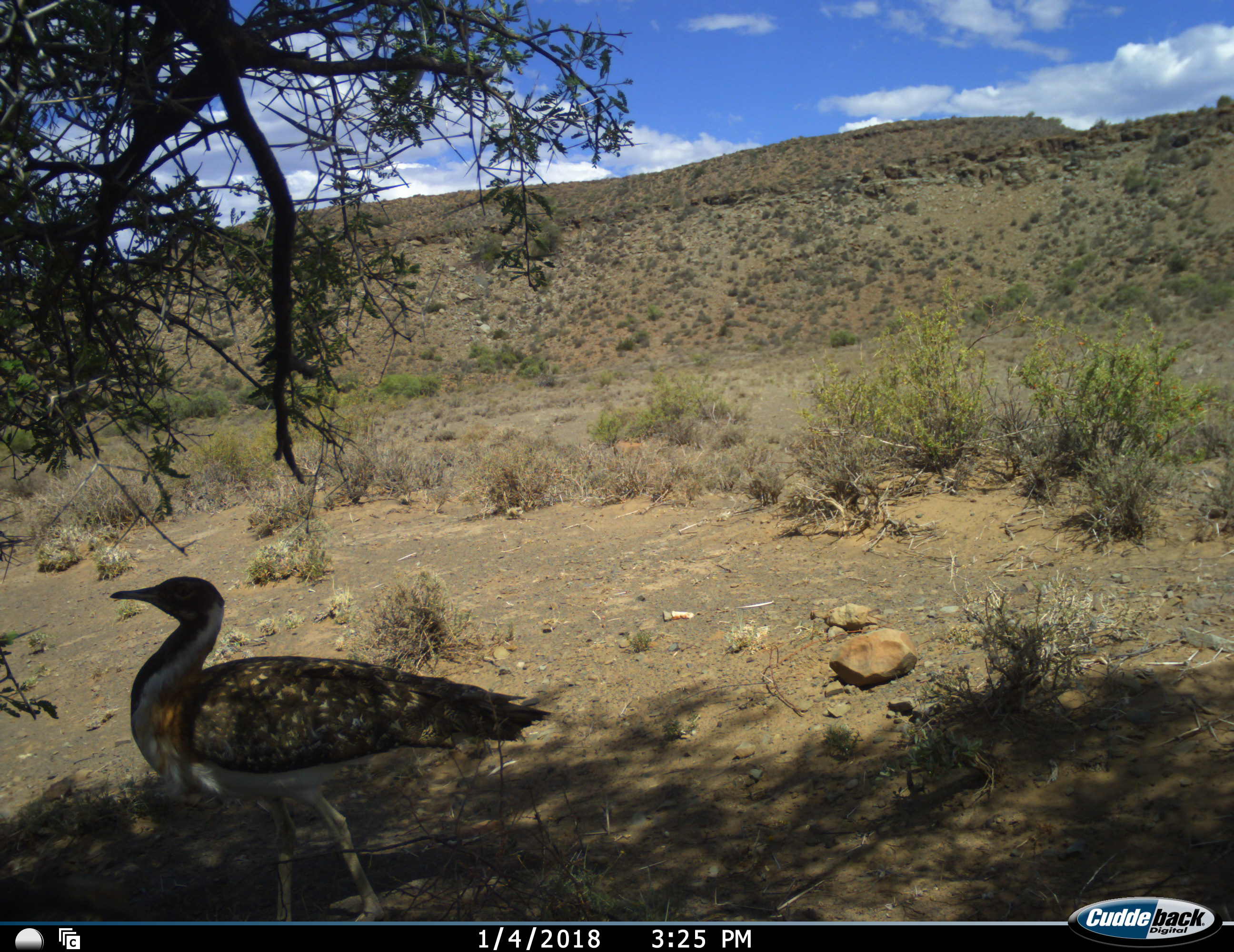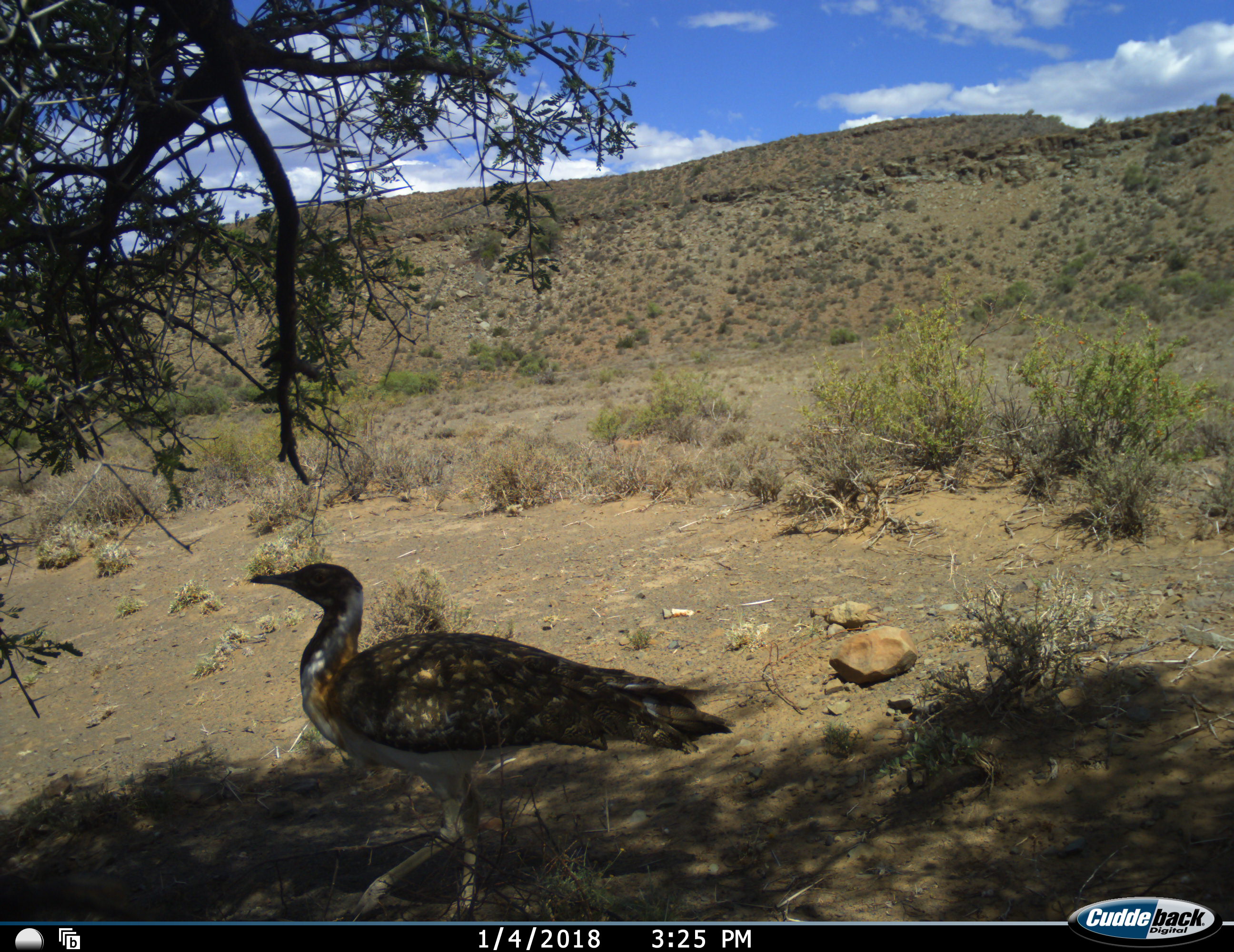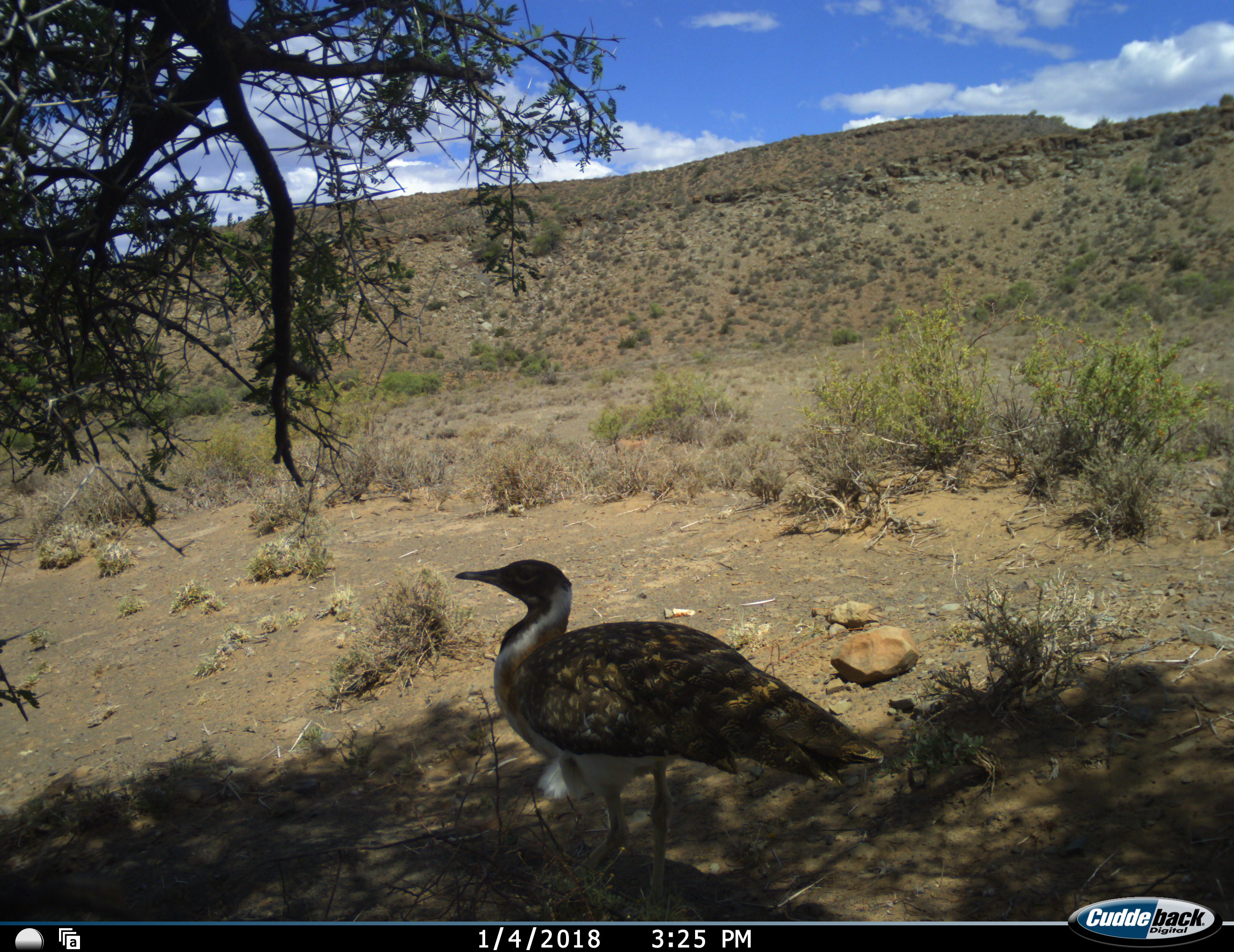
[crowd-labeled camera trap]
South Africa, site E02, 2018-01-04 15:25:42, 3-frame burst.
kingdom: Animalia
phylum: Chordata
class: Aves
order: Otidiformes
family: Otididae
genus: Neotis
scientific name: Neotis ludwigii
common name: ludwig's bustard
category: bustardludwigs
Bustardludwigs (ludwig's bustard) (Neotis ludwigii), count 1. Behavior (volunteer vote fractions): standing 12%, resting 12%, moving 75%, interacting 0%. Young present (vote fraction): 0%. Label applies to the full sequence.